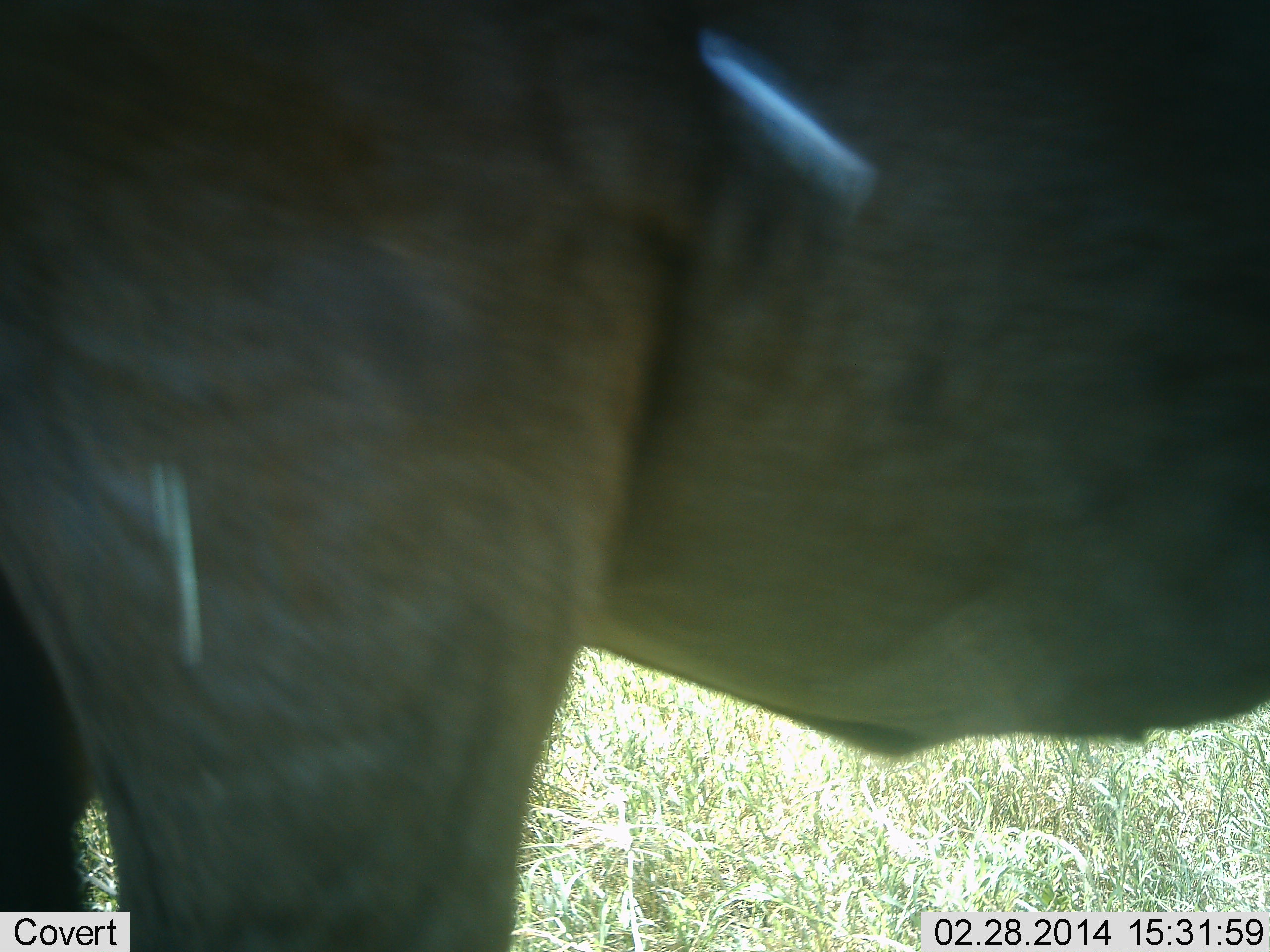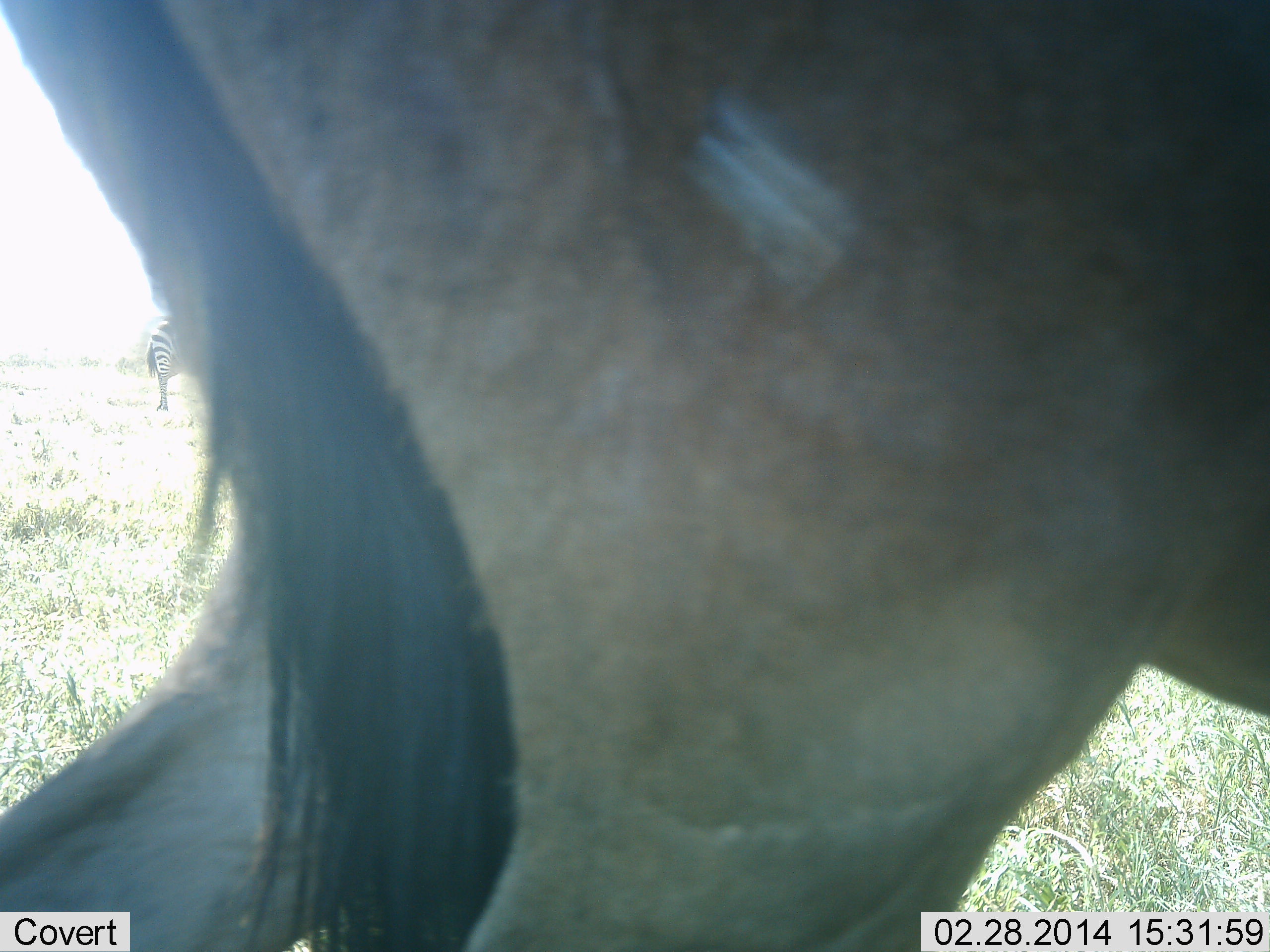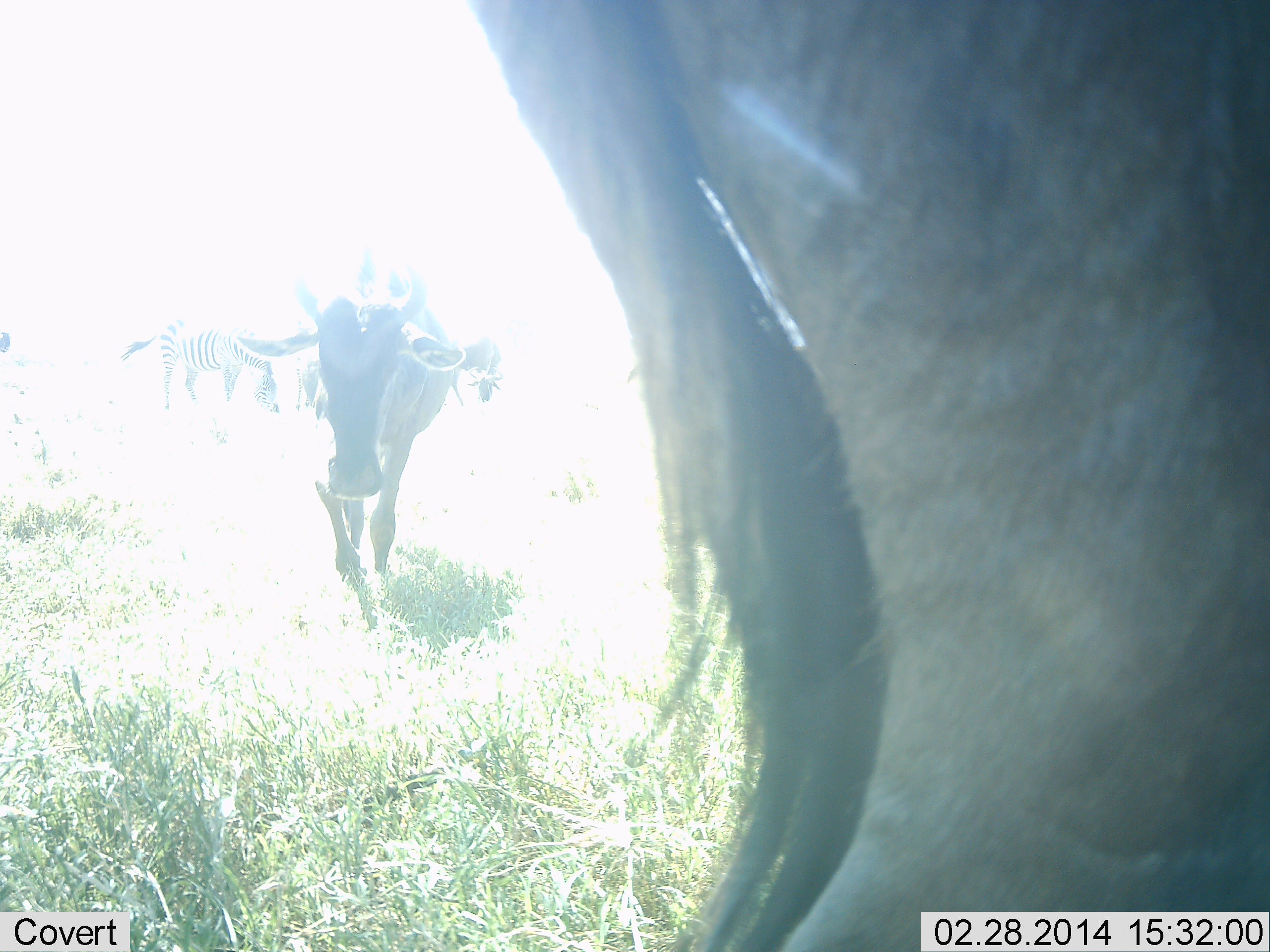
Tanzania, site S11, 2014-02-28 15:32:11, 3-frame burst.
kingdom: Animalia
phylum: Chordata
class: Mammalia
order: Artiodactyla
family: Bovidae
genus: Connochaetes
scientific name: Connochaetes taurinus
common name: blue wildebeest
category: wildebeest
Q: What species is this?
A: Wildebeest (blue wildebeest) (Connochaetes taurinus).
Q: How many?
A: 2.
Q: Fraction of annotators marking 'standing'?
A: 45%.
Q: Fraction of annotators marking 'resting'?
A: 0%.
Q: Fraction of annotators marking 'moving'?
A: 73%.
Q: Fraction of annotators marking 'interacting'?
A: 0%.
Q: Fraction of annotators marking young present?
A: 0%.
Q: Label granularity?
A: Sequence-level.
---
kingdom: Animalia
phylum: Chordata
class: Mammalia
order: Perissodactyla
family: Equidae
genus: Equus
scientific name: Equus quagga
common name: plains zebra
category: zebra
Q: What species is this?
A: Zebra (plains zebra) (Equus quagga).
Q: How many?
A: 1.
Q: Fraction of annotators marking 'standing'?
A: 50%.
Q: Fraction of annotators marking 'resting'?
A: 0%.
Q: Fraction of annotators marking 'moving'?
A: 0%.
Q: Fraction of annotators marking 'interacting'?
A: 0%.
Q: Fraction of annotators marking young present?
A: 0%.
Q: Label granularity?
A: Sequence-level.